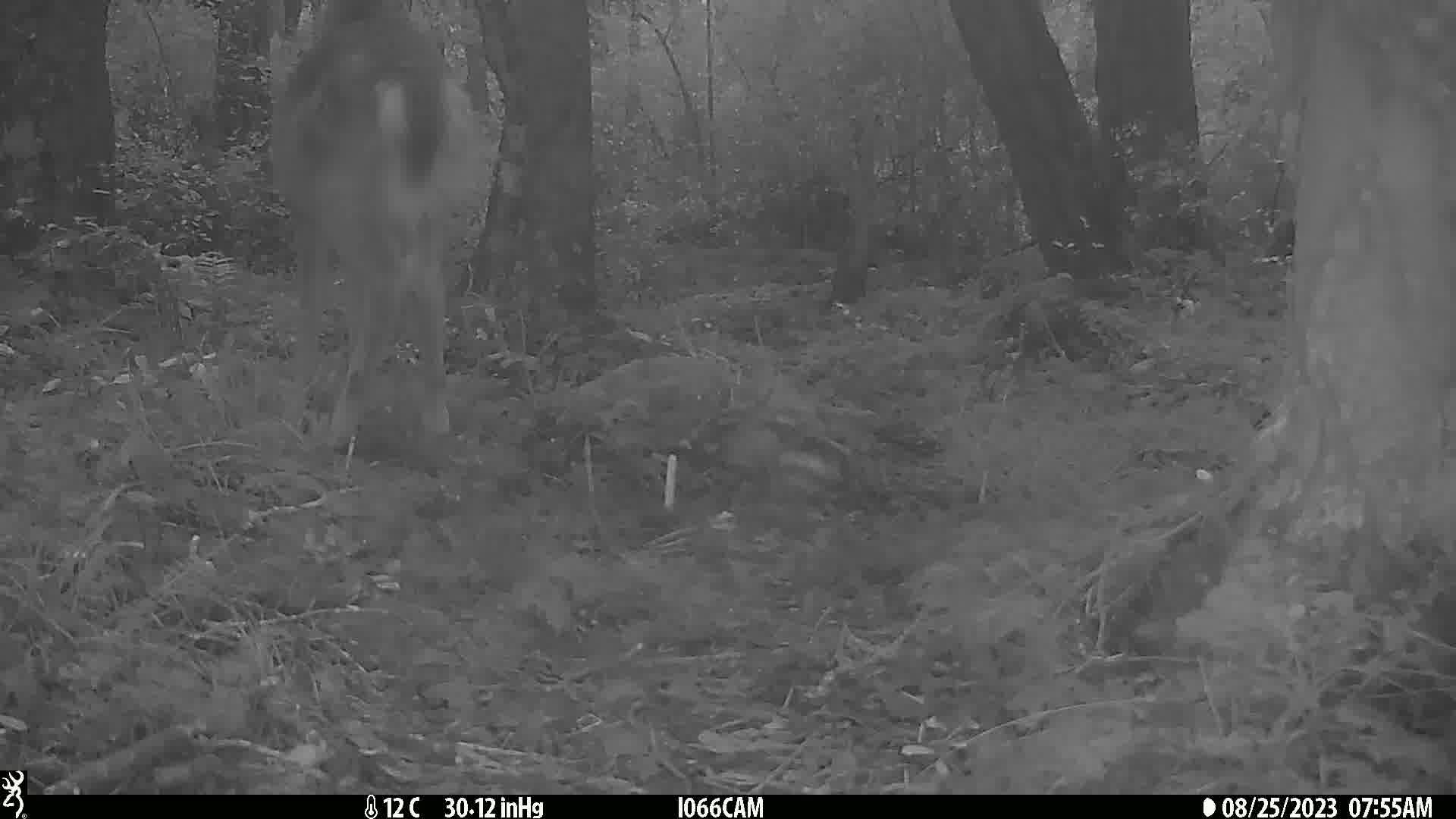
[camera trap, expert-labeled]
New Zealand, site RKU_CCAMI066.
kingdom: Animalia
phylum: Chordata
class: Mammalia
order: Artiodactyla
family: Cervidae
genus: Odocoileus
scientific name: Odocoileus virginianus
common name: white-tailed deer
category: white tailed deer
White tailed deer (white-tailed deer) (Odocoileus virginianus).